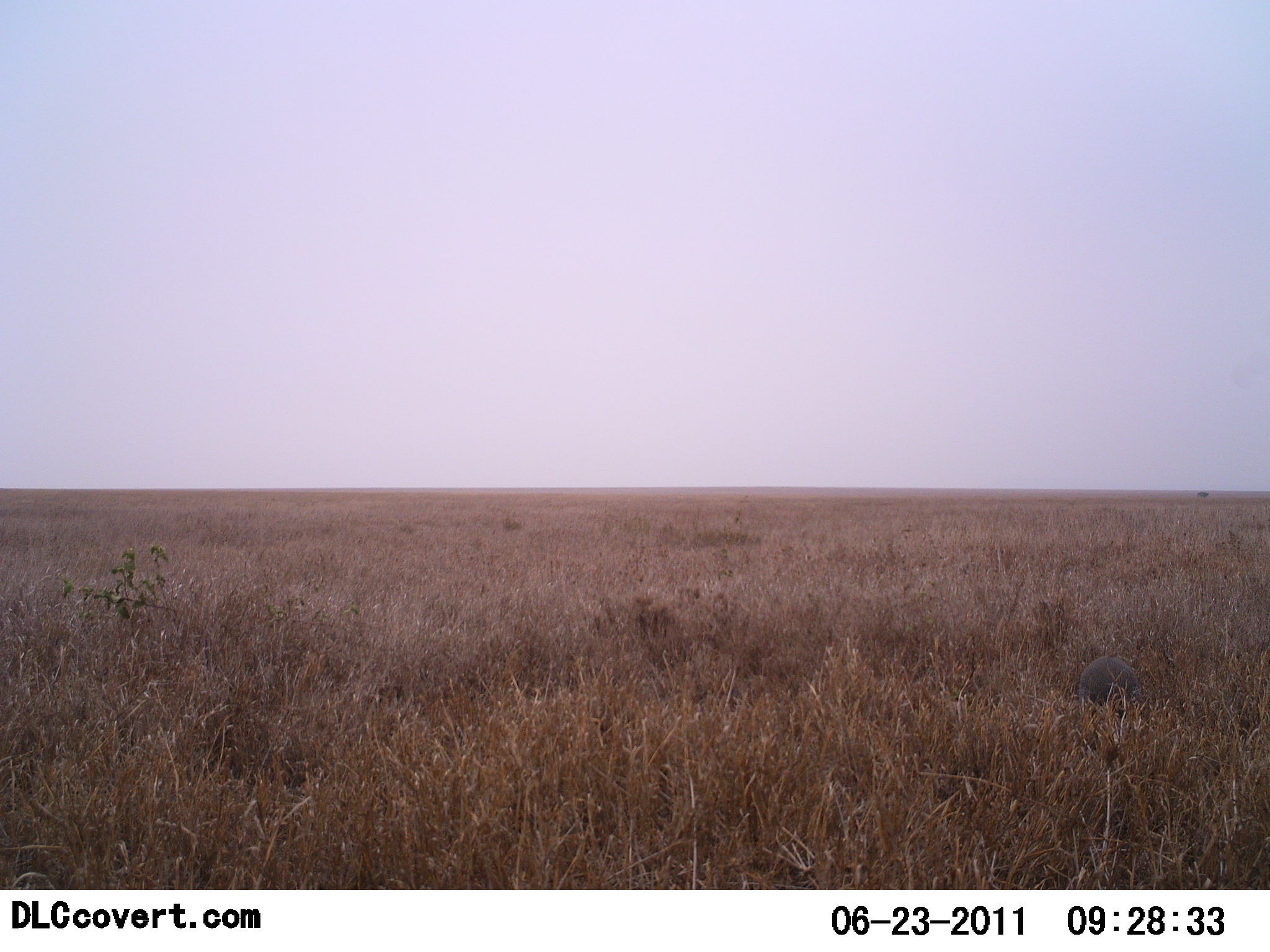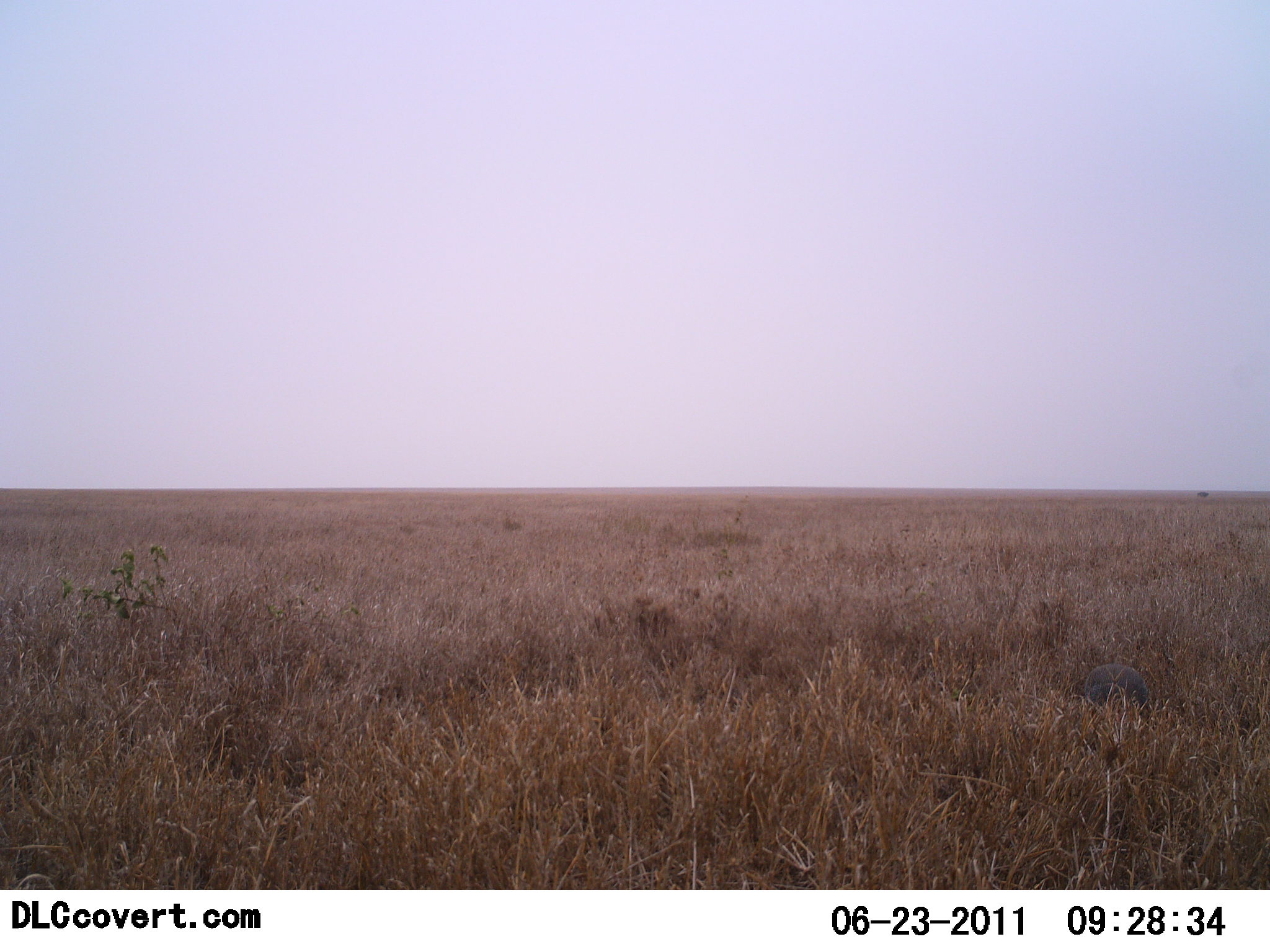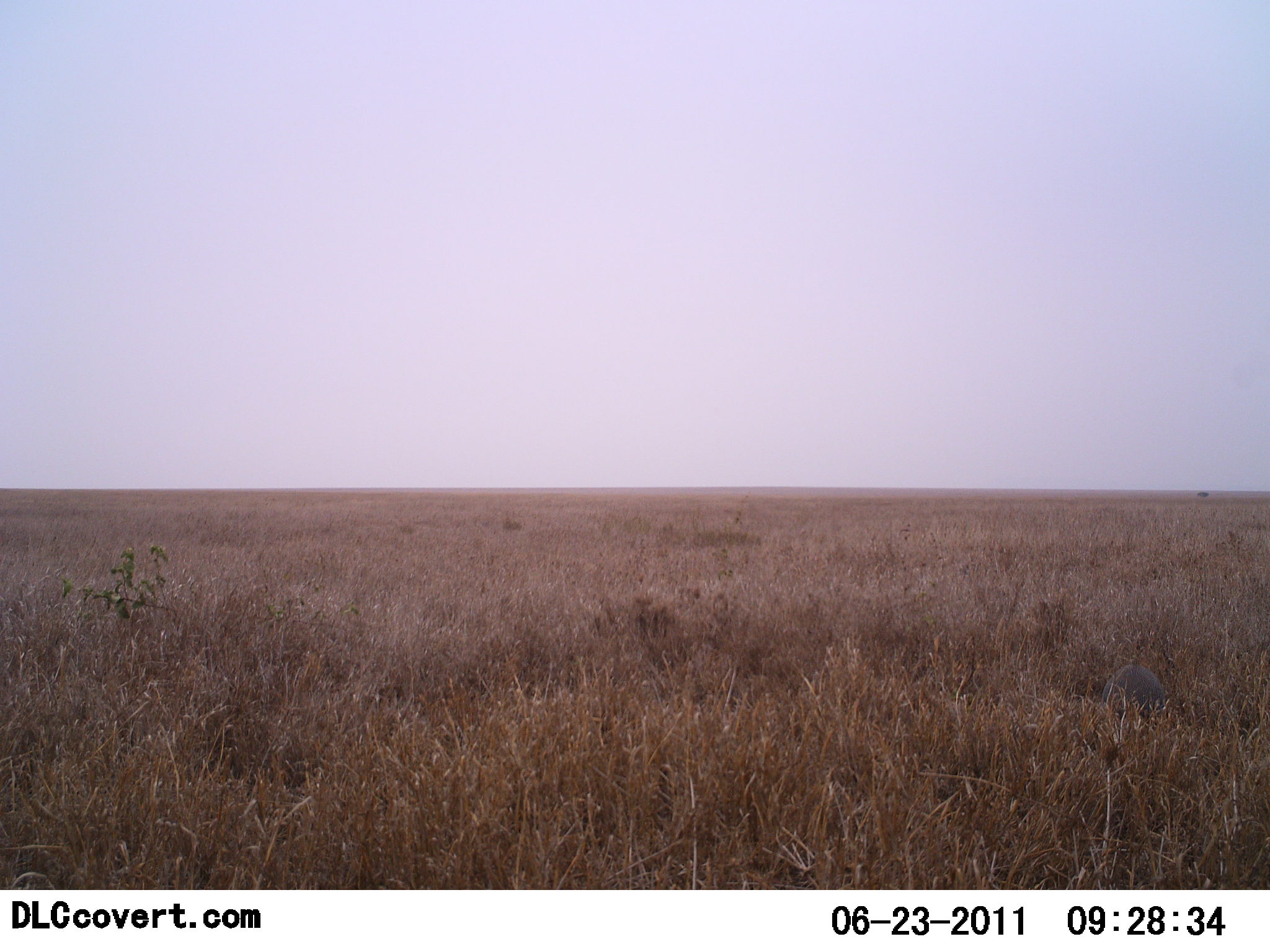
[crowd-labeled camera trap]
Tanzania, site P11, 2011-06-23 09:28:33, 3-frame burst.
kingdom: Animalia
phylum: Chordata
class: Aves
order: Galliformes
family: Numididae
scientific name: Numididae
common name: guinea fowl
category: guineafowl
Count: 1.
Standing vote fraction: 30%.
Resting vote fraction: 0%.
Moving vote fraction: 30%.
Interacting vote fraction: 0%.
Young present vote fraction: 0%.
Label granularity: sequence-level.